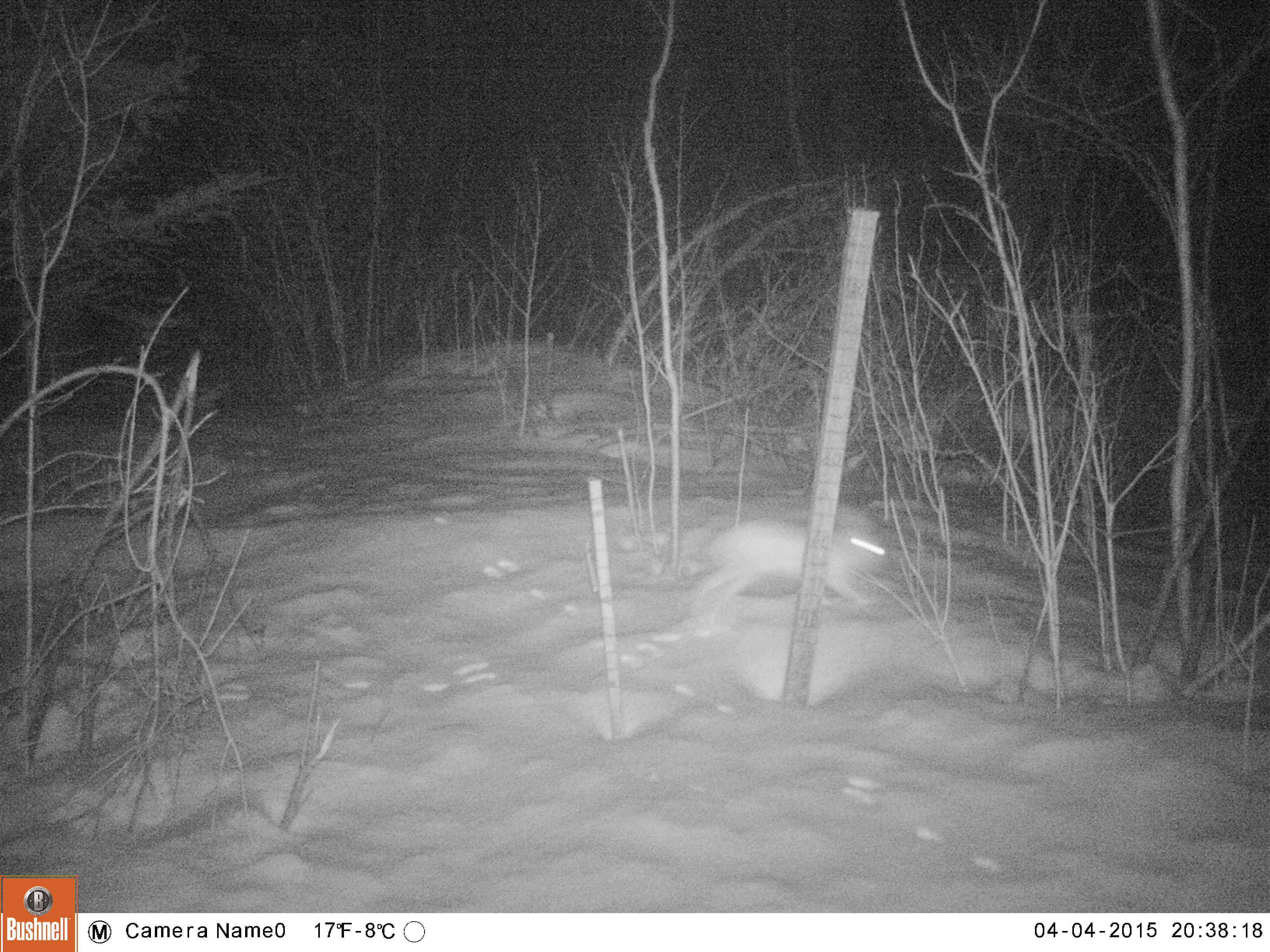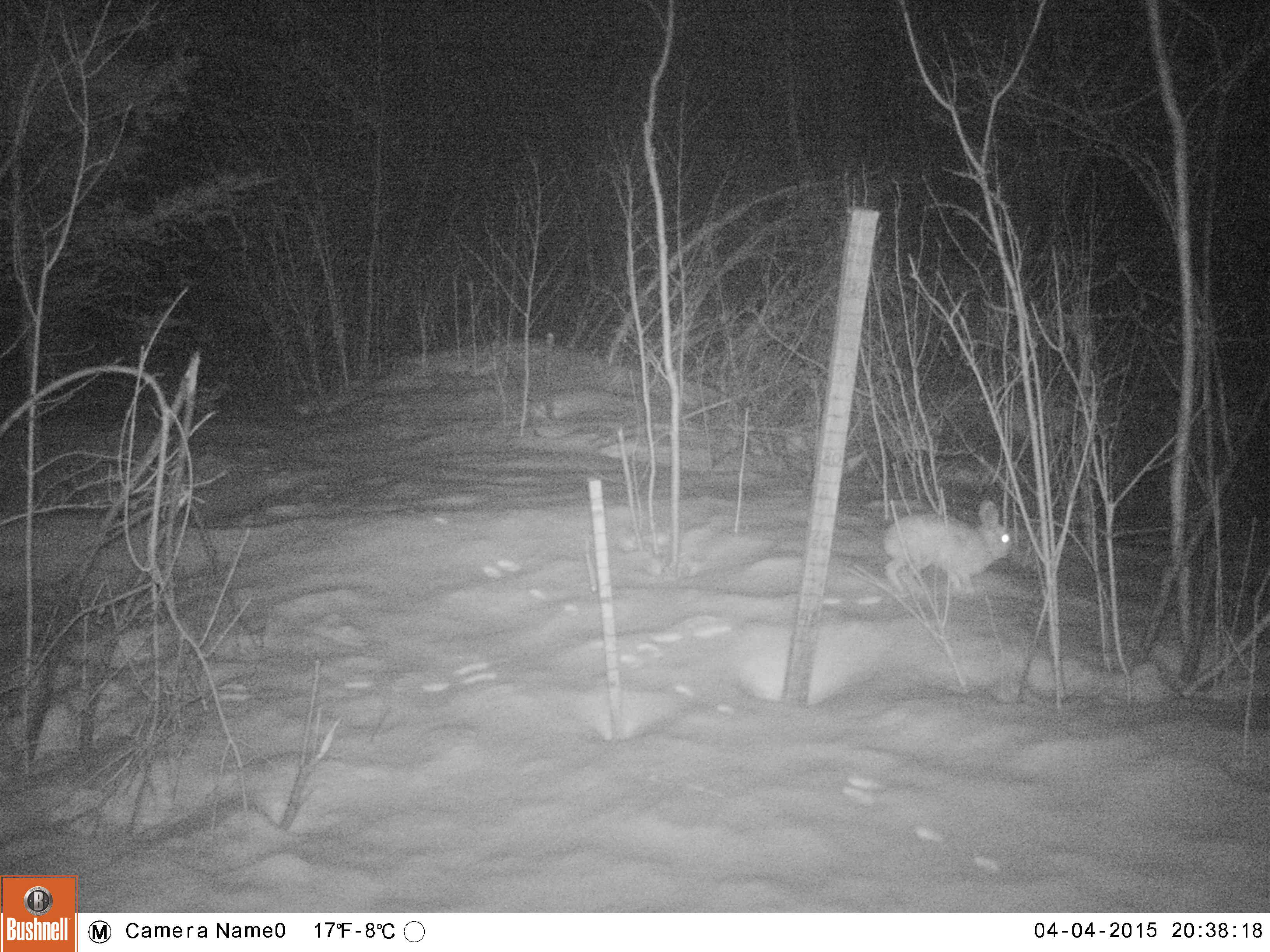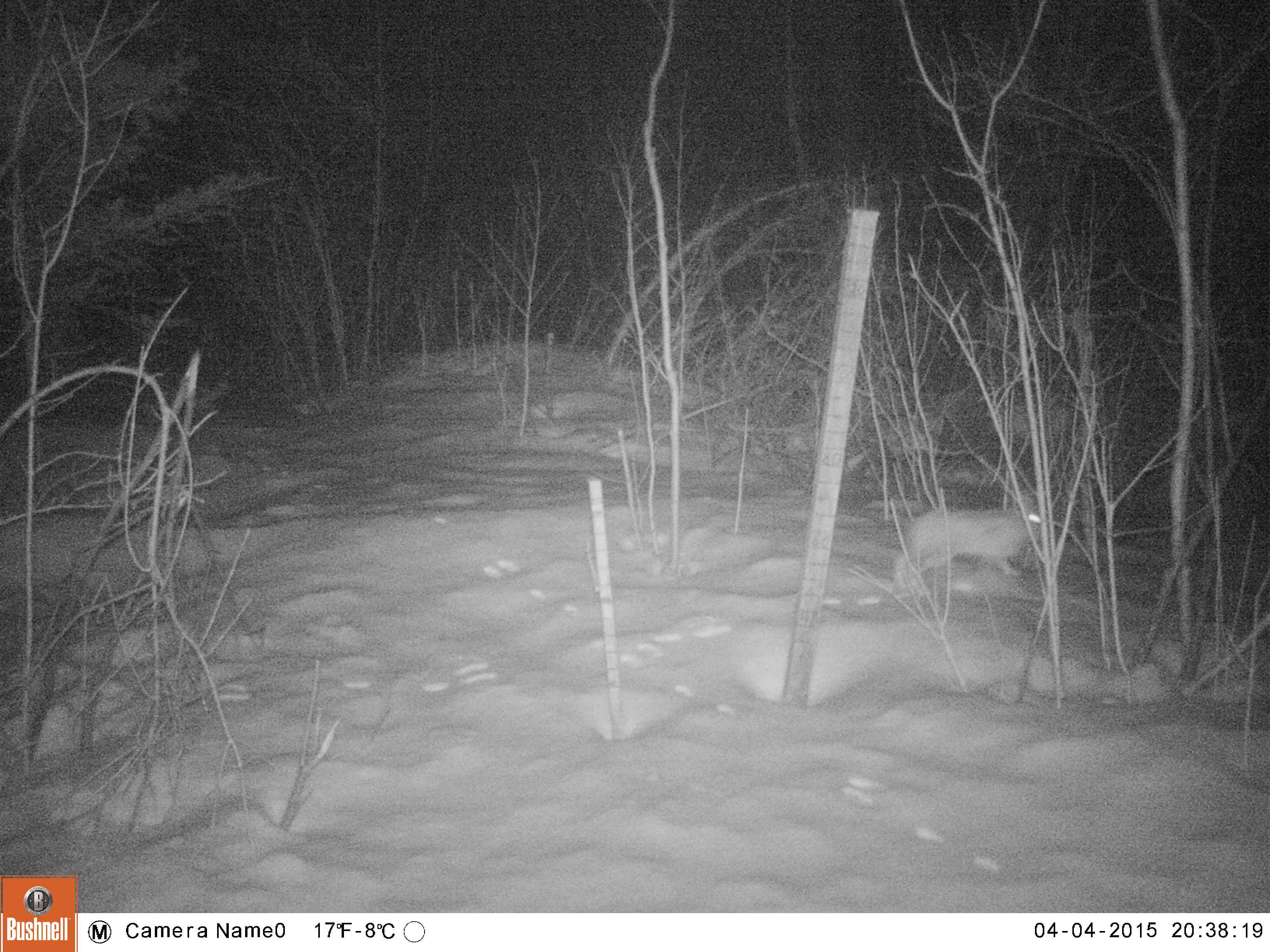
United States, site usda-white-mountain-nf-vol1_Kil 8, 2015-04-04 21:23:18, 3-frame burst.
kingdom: Animalia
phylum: Chordata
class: Mammalia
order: Lagomorpha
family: Leporidae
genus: Lepus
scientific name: Lepus americanus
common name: snowshoe hare